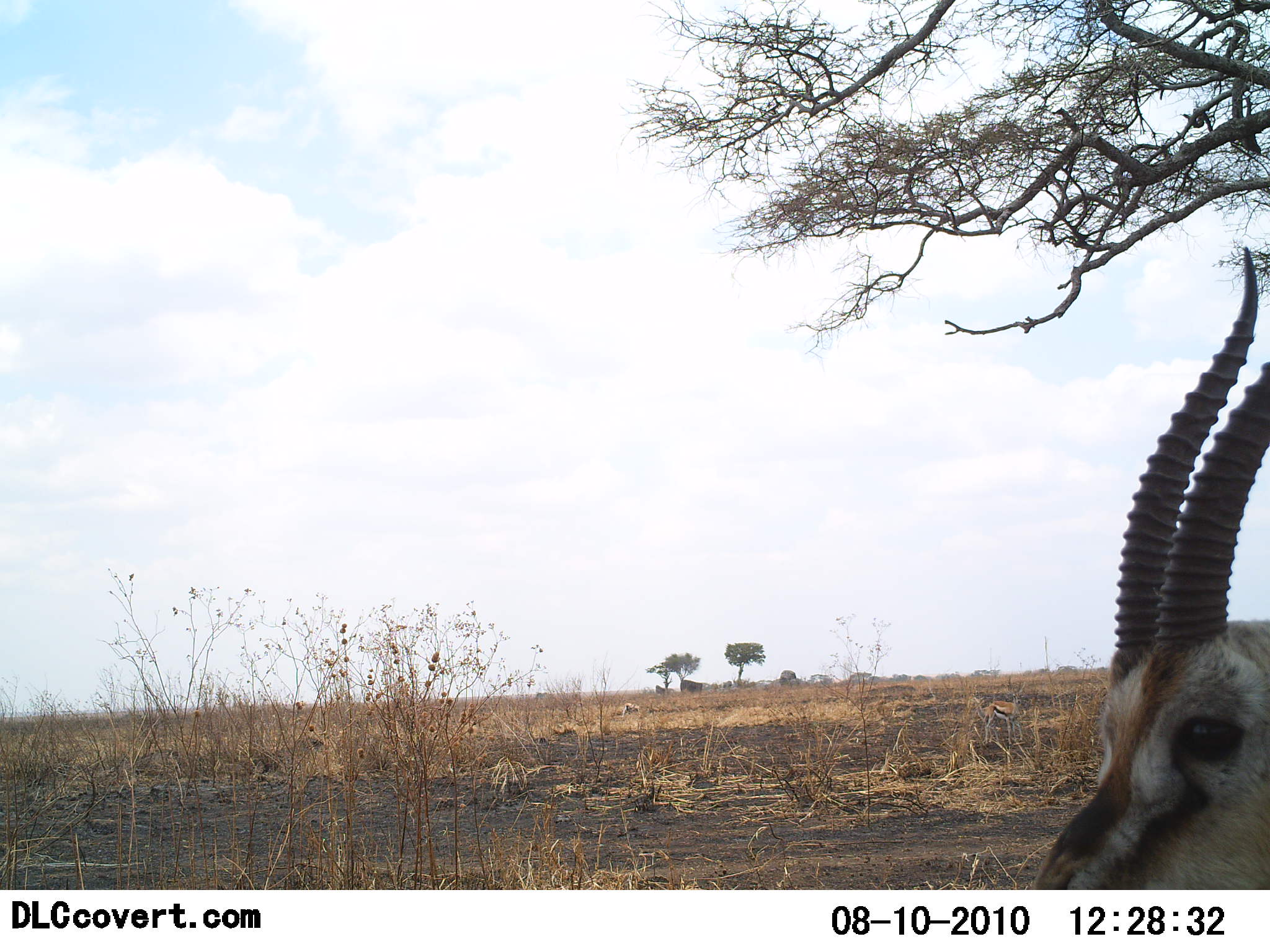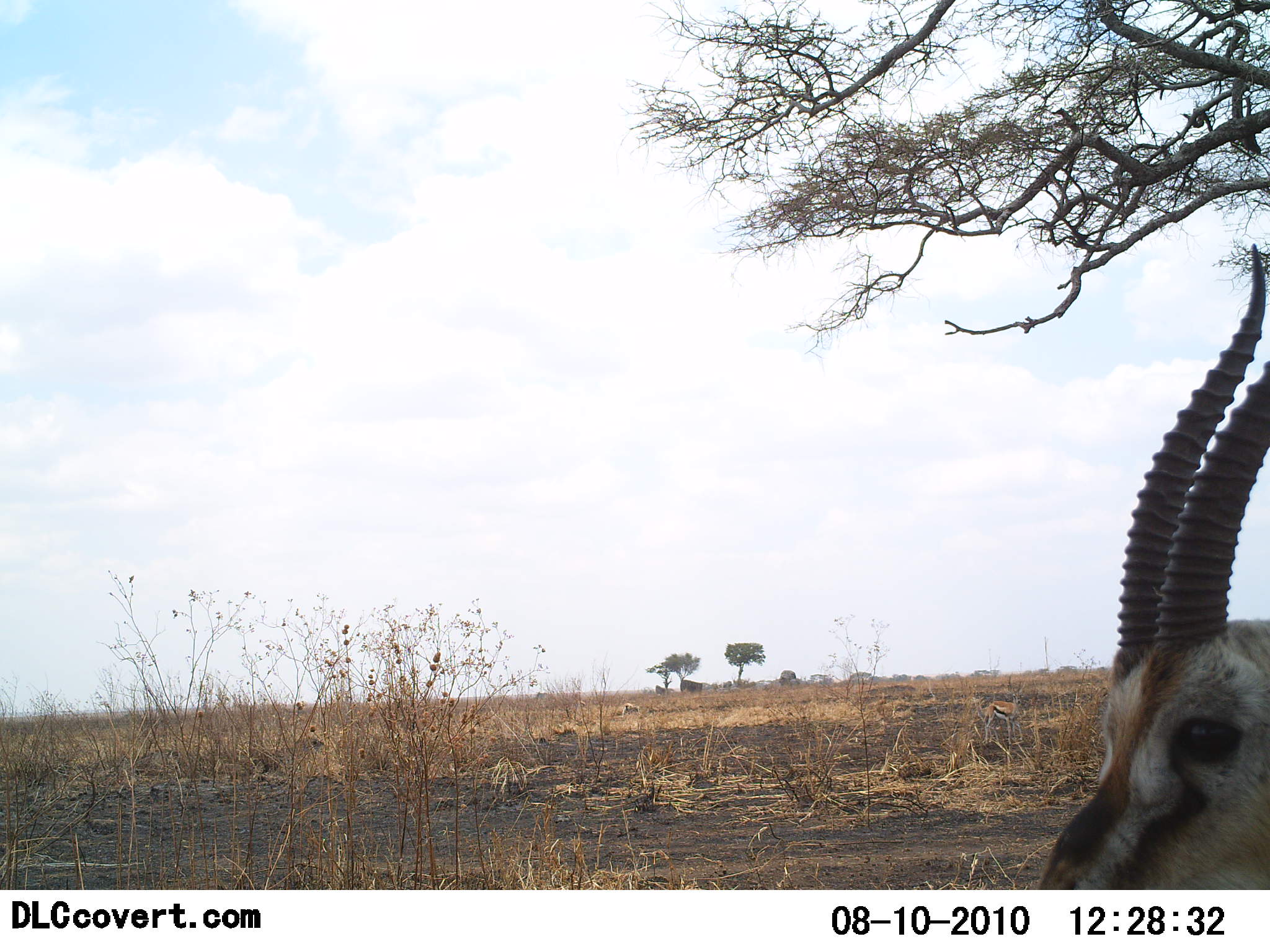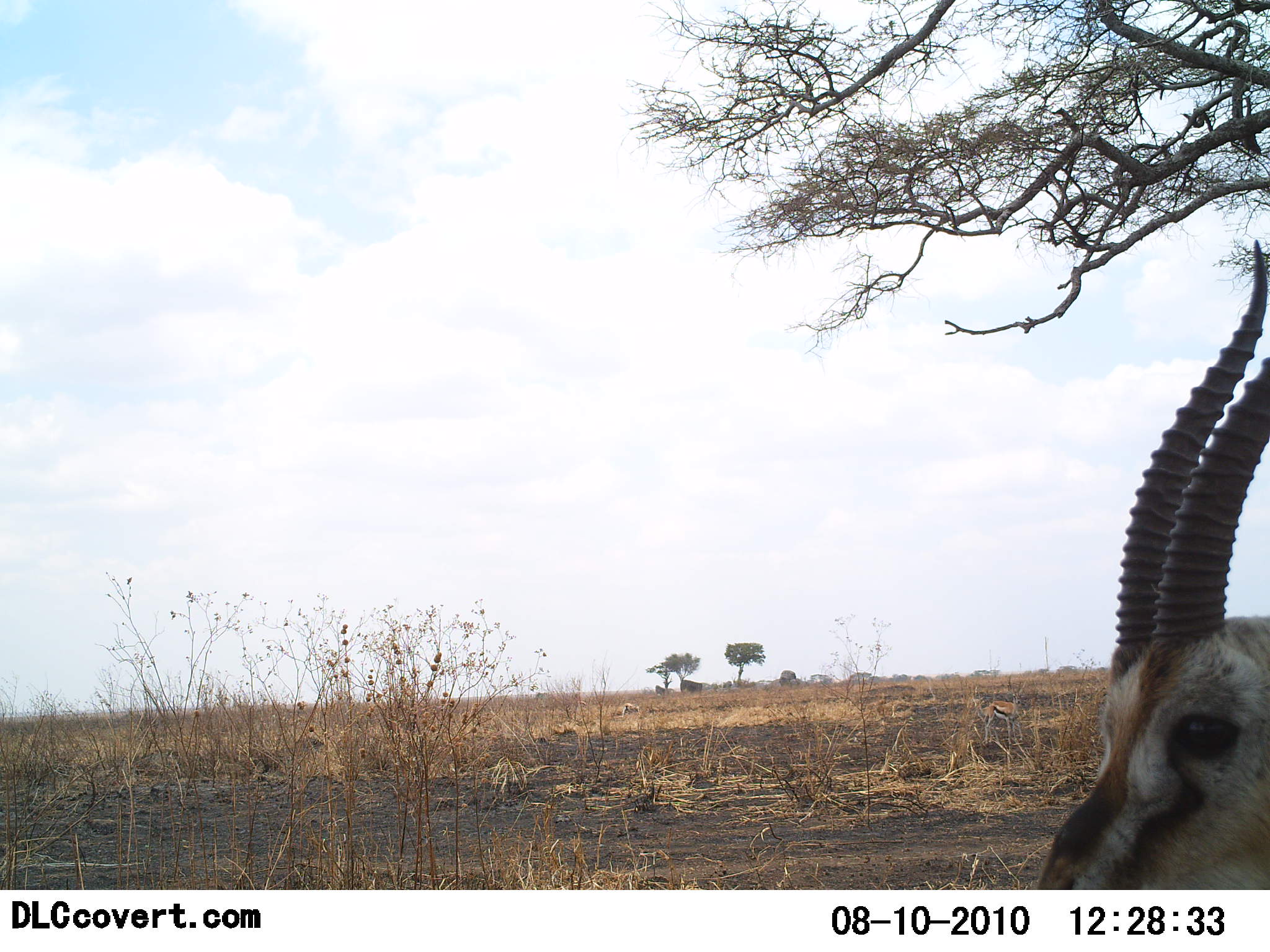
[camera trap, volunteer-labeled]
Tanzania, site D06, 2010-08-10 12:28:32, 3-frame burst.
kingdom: Animalia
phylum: Chordata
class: Mammalia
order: Artiodactyla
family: Bovidae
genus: Eudorcas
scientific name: Eudorcas thomsonii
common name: thomson's gazelle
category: gazellethomsons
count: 1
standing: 64%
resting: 0%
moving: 7%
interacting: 0%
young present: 0%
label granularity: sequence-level